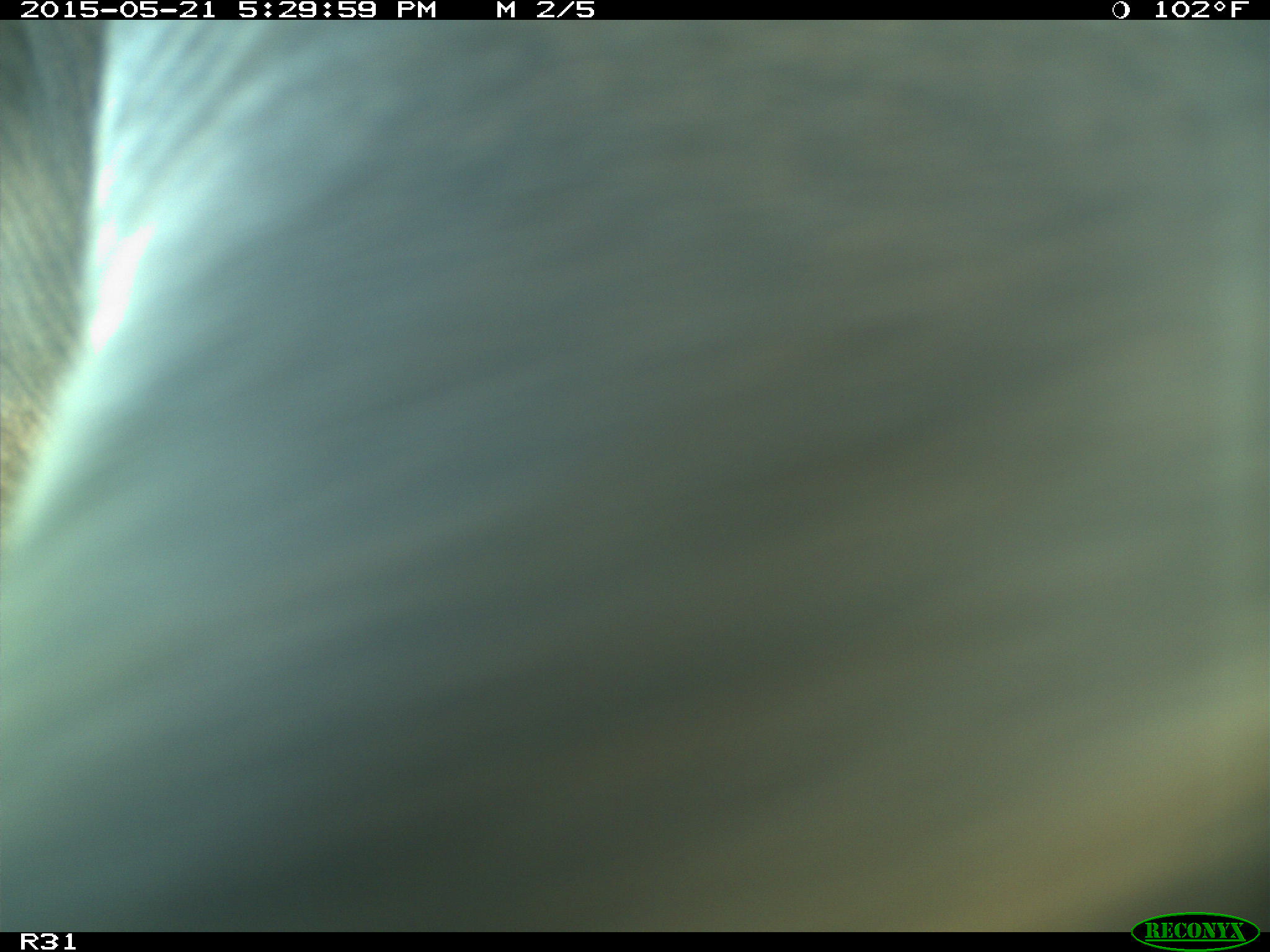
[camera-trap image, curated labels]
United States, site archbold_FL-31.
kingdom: Animalia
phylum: Chordata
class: Mammalia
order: Artiodactyla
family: Bovidae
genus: Bos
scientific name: Bos taurus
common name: domestic cow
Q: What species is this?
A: Bos taurus (domestic cow).